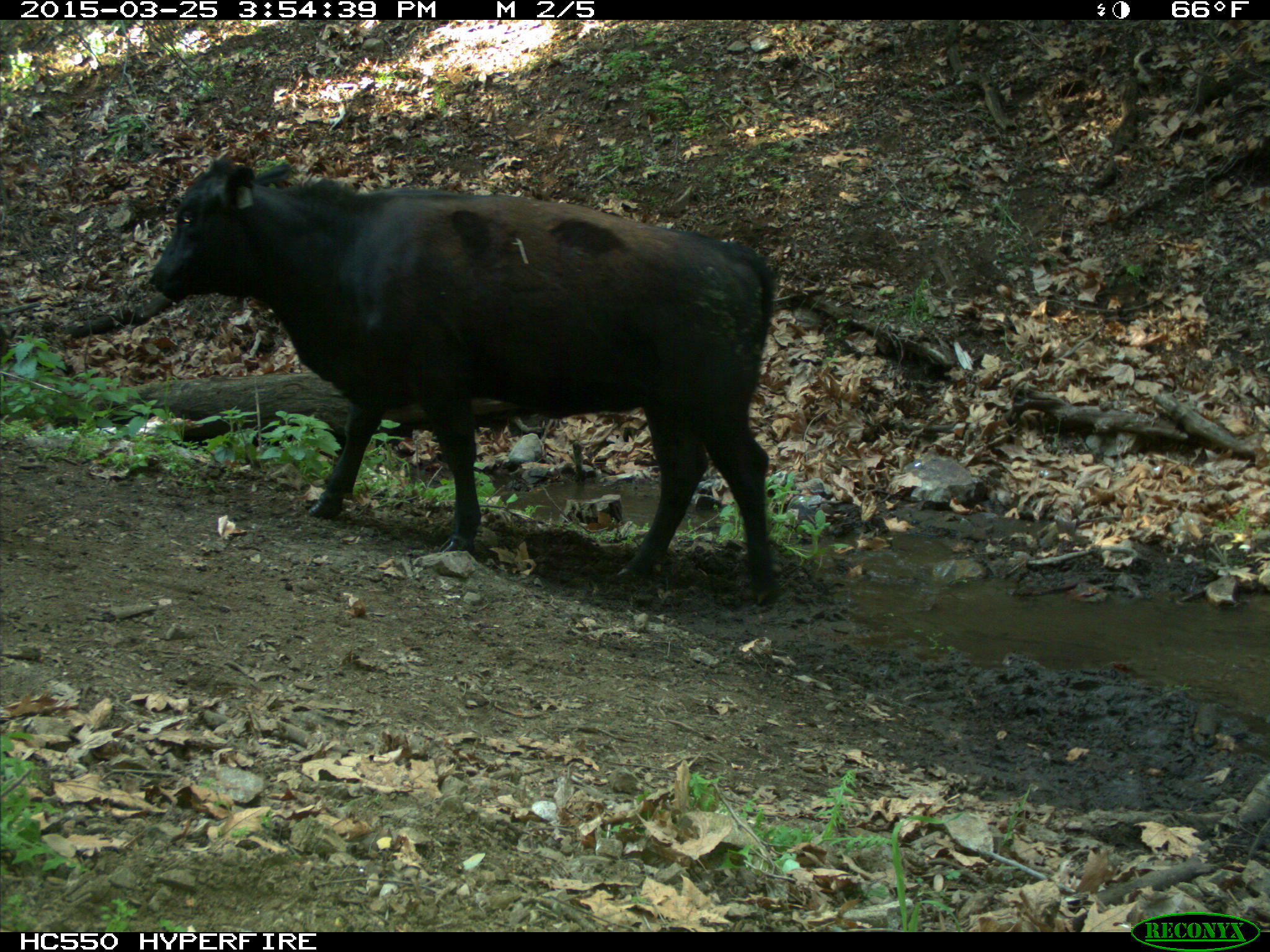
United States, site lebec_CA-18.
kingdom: Animalia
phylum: Chordata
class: Mammalia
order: Artiodactyla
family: Bovidae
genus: Bos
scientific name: Bos taurus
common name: domestic cow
Bos taurus (domestic cow).